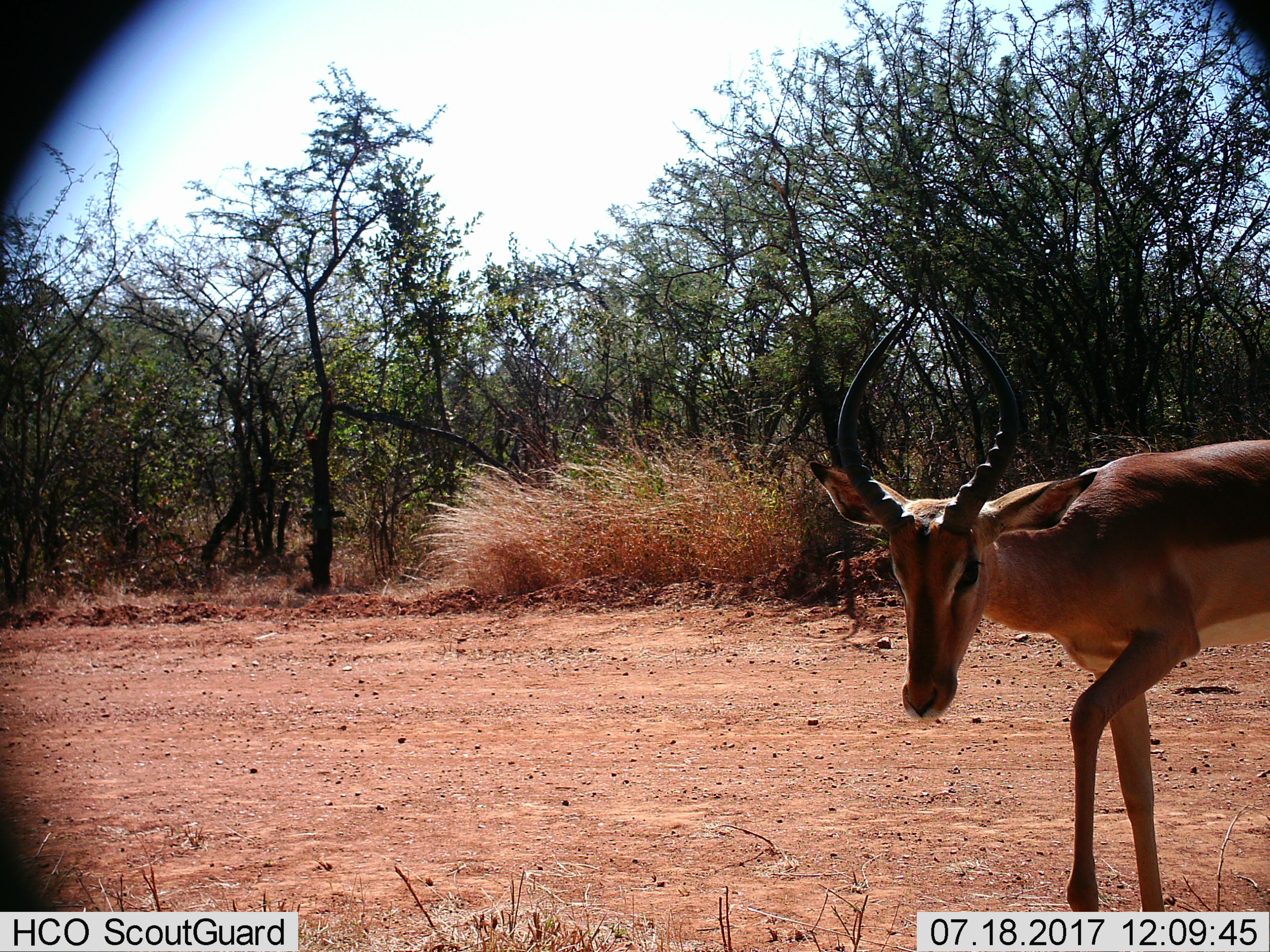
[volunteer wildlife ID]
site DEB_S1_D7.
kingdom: Animalia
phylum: Chordata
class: Mammalia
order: Artiodactyla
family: Bovidae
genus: Aepyceros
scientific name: Aepyceros melampus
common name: impala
Impala (Aepyceros melampus), count 1. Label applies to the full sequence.